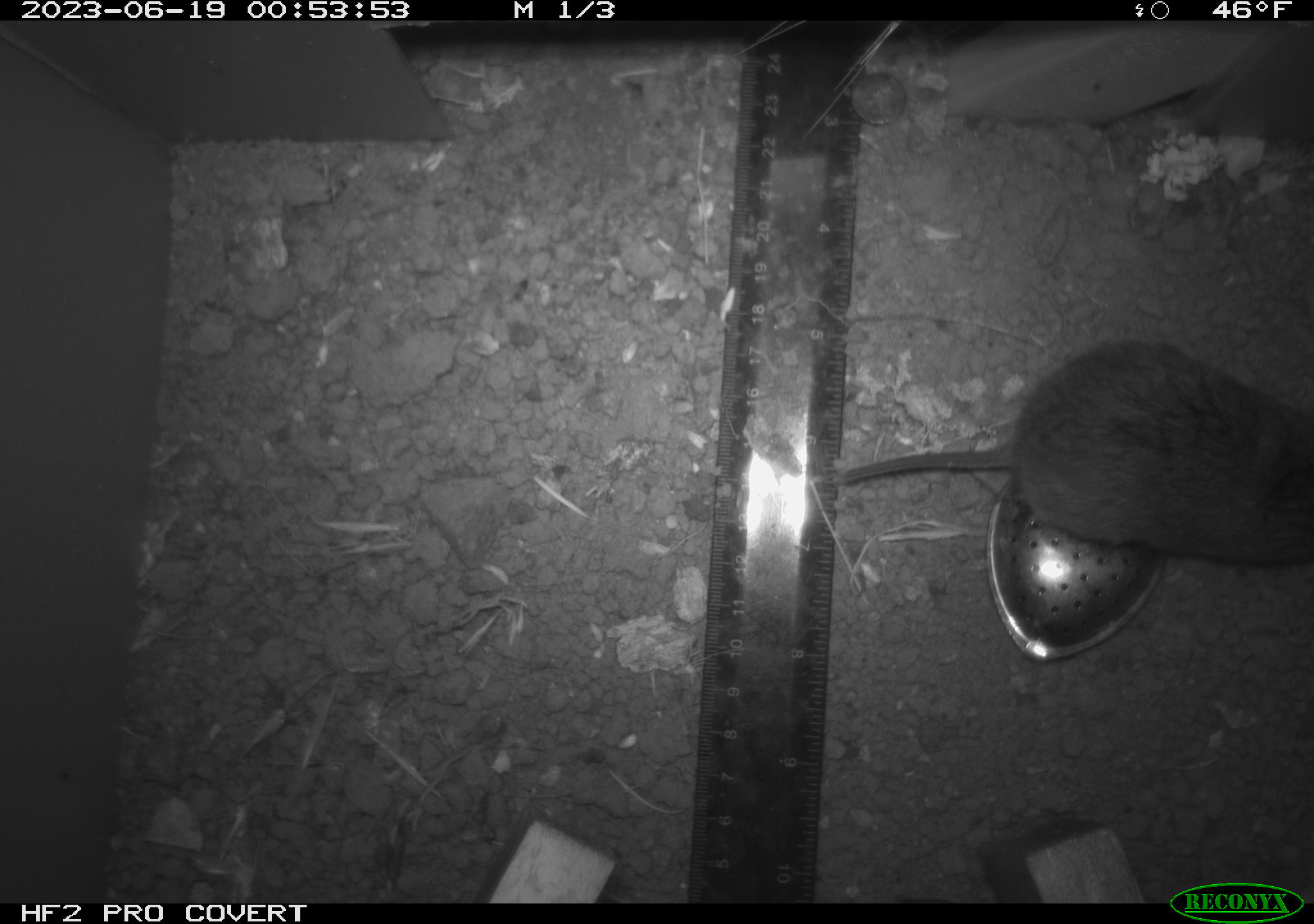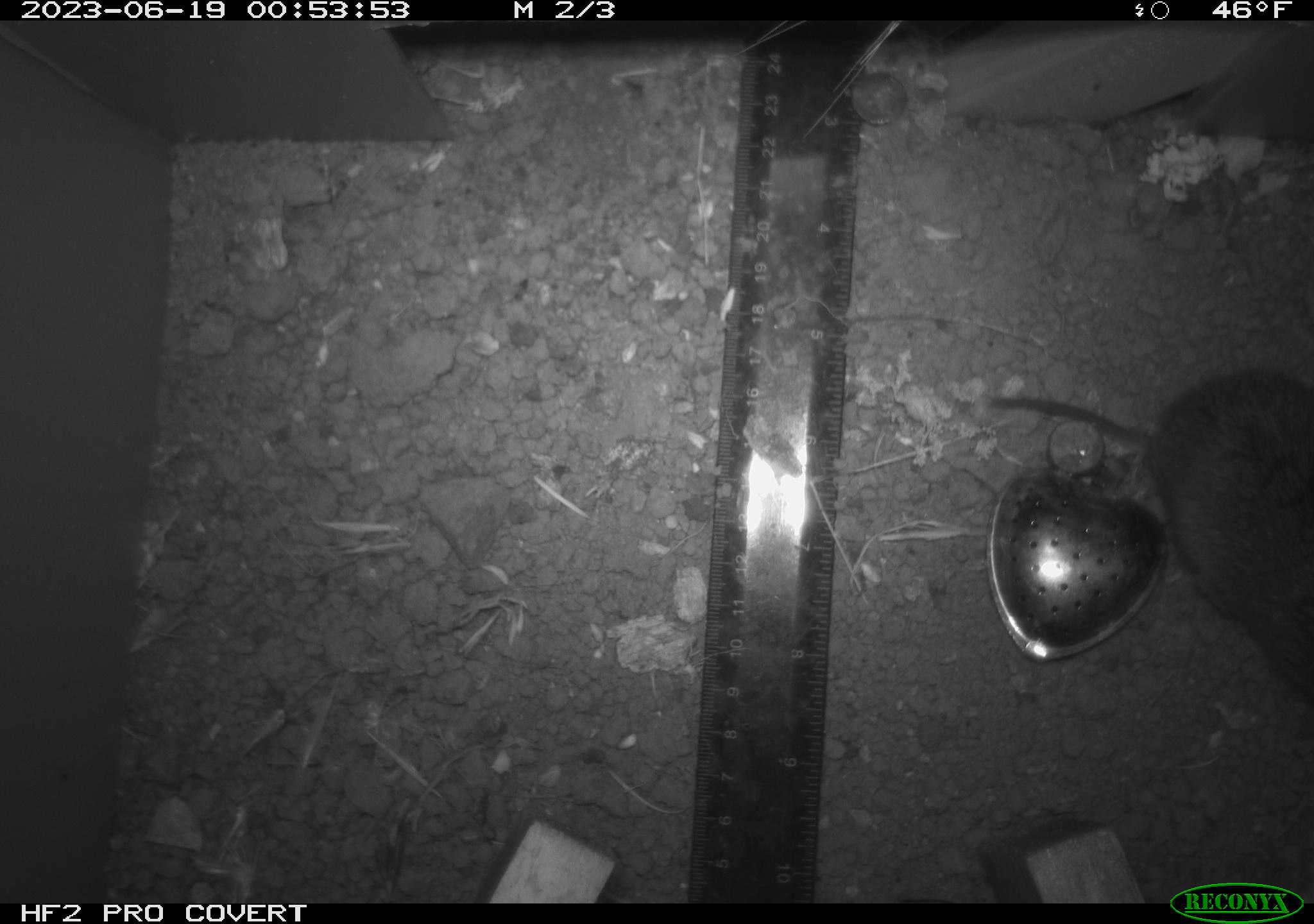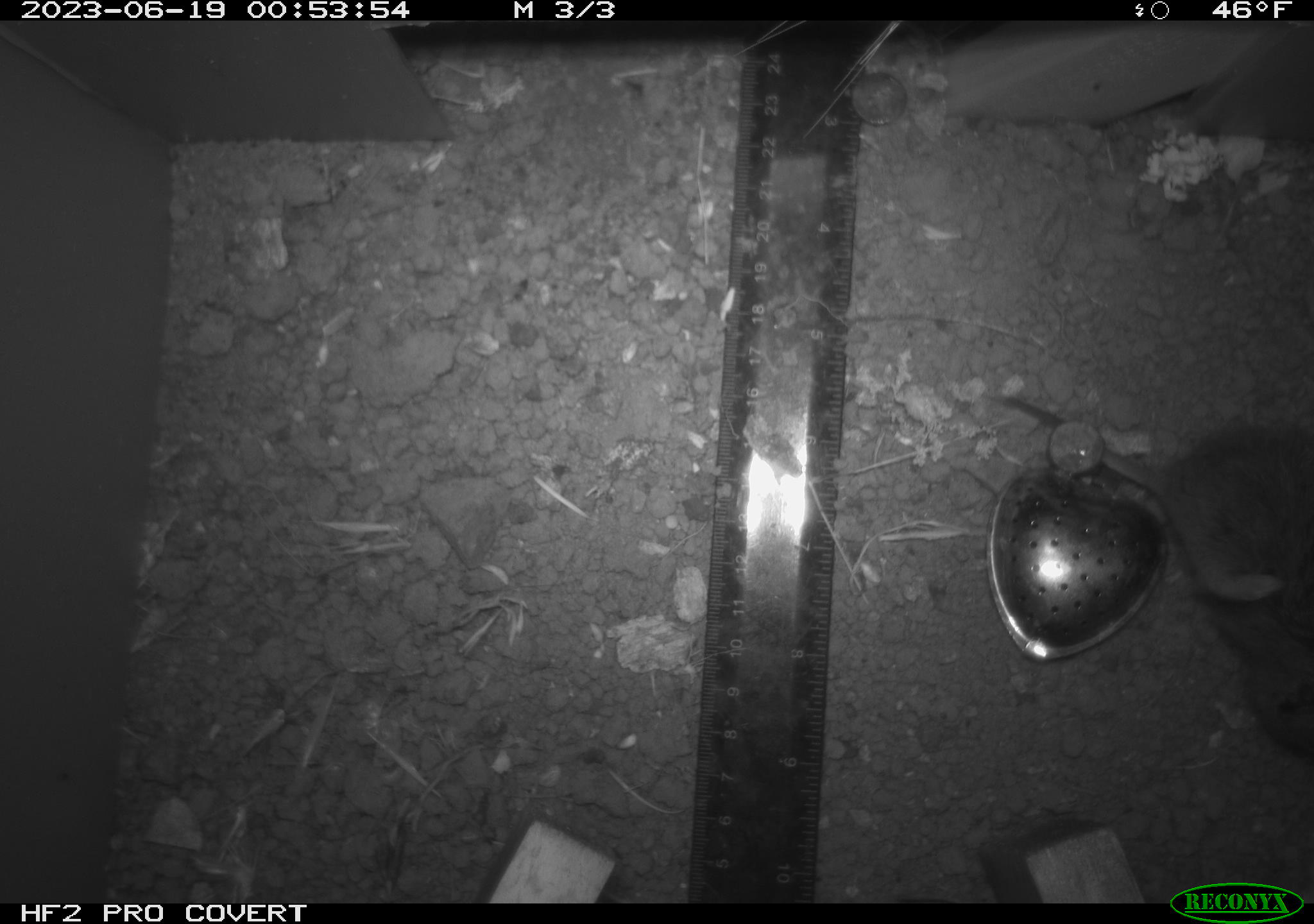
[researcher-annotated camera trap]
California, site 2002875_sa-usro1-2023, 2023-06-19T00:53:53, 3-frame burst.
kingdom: Animalia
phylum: Chordata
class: Mammalia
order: Rodentia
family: Cricetidae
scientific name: Arvicolinae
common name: voles, lemmings, and muskrats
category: arvicolinae subfamily